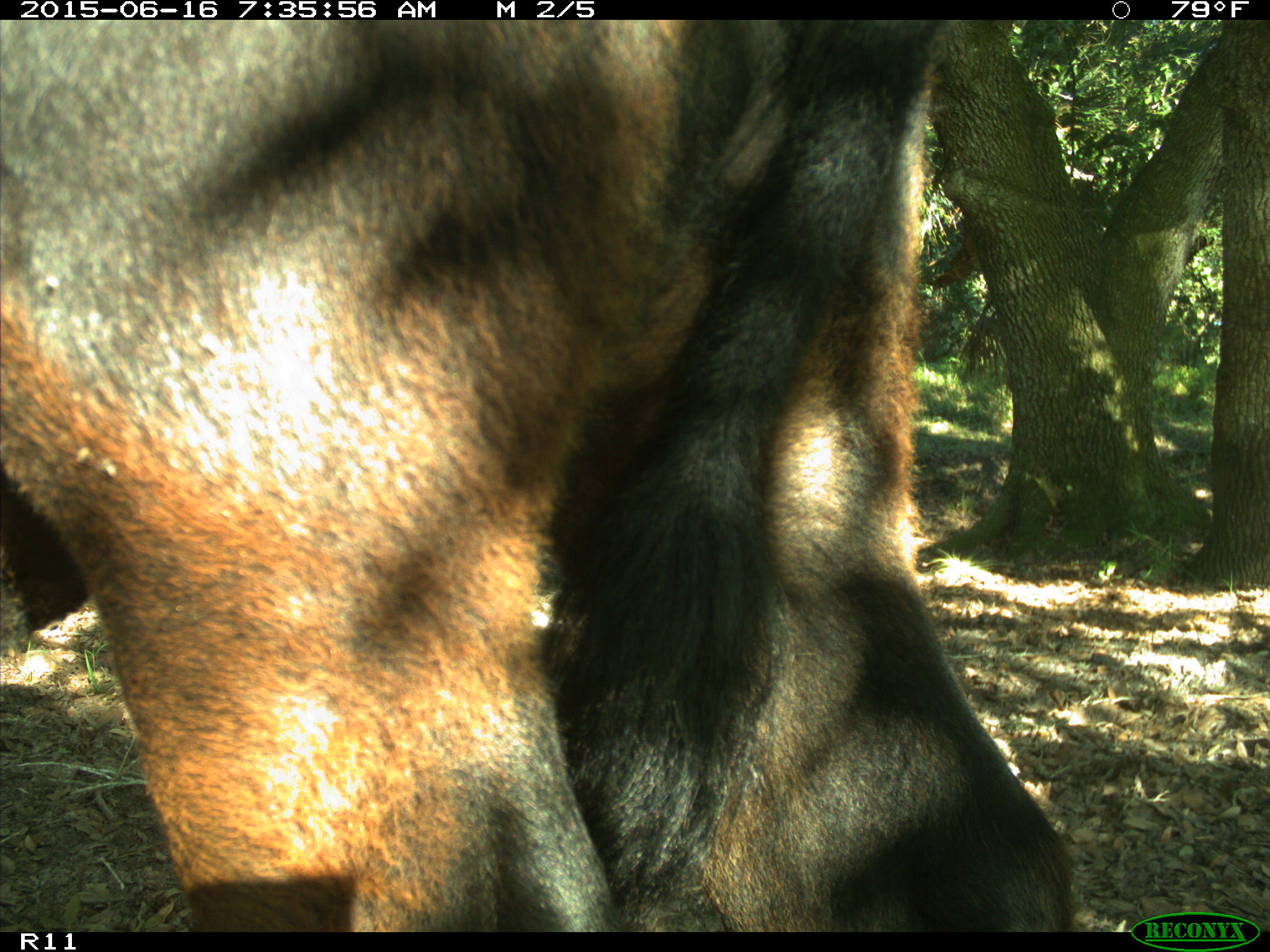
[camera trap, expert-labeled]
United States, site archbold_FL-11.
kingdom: Animalia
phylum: Chordata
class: Mammalia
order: Artiodactyla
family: Bovidae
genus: Bos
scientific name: Bos taurus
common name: domestic cow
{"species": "Bos taurus (domestic cow)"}